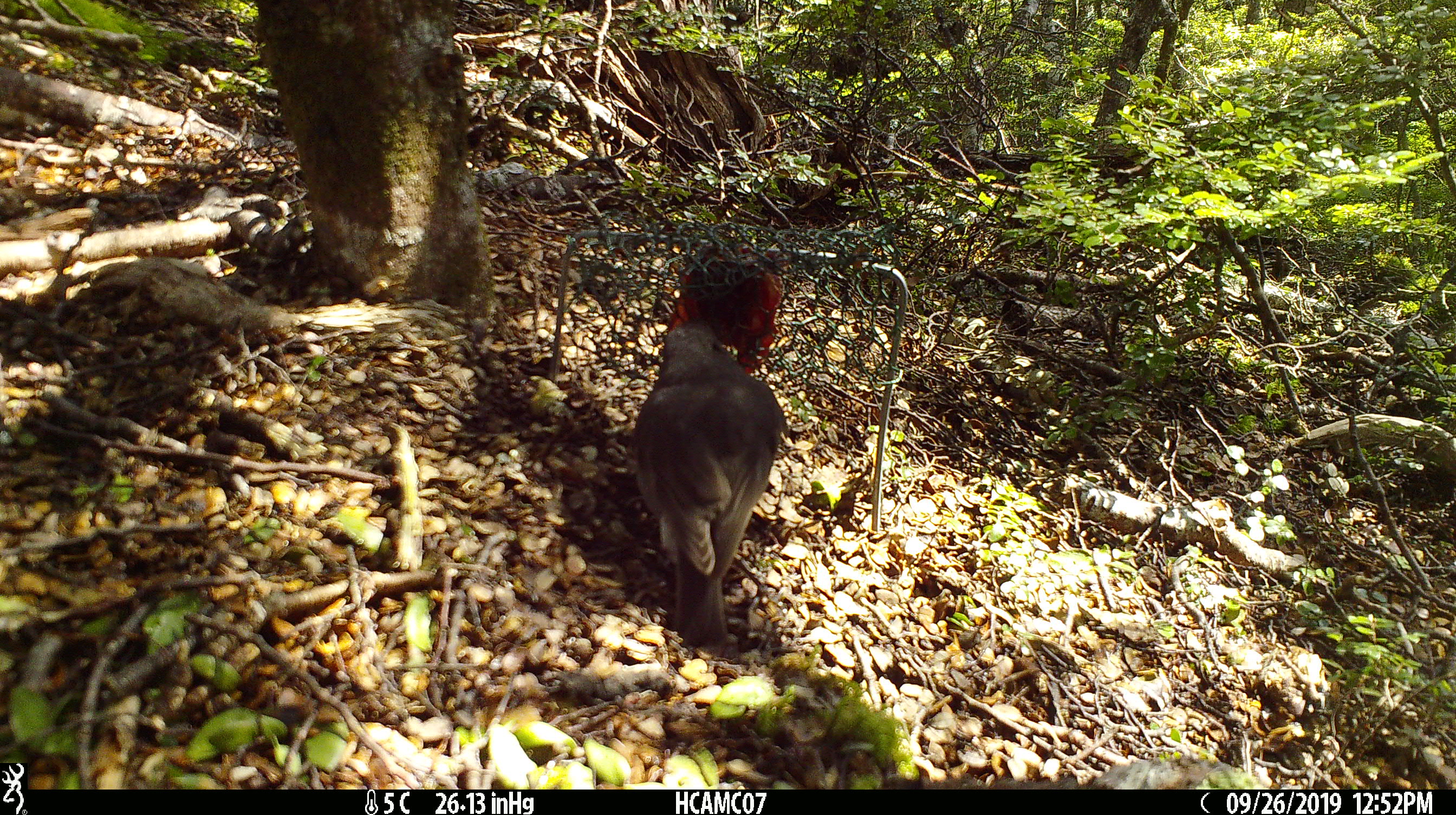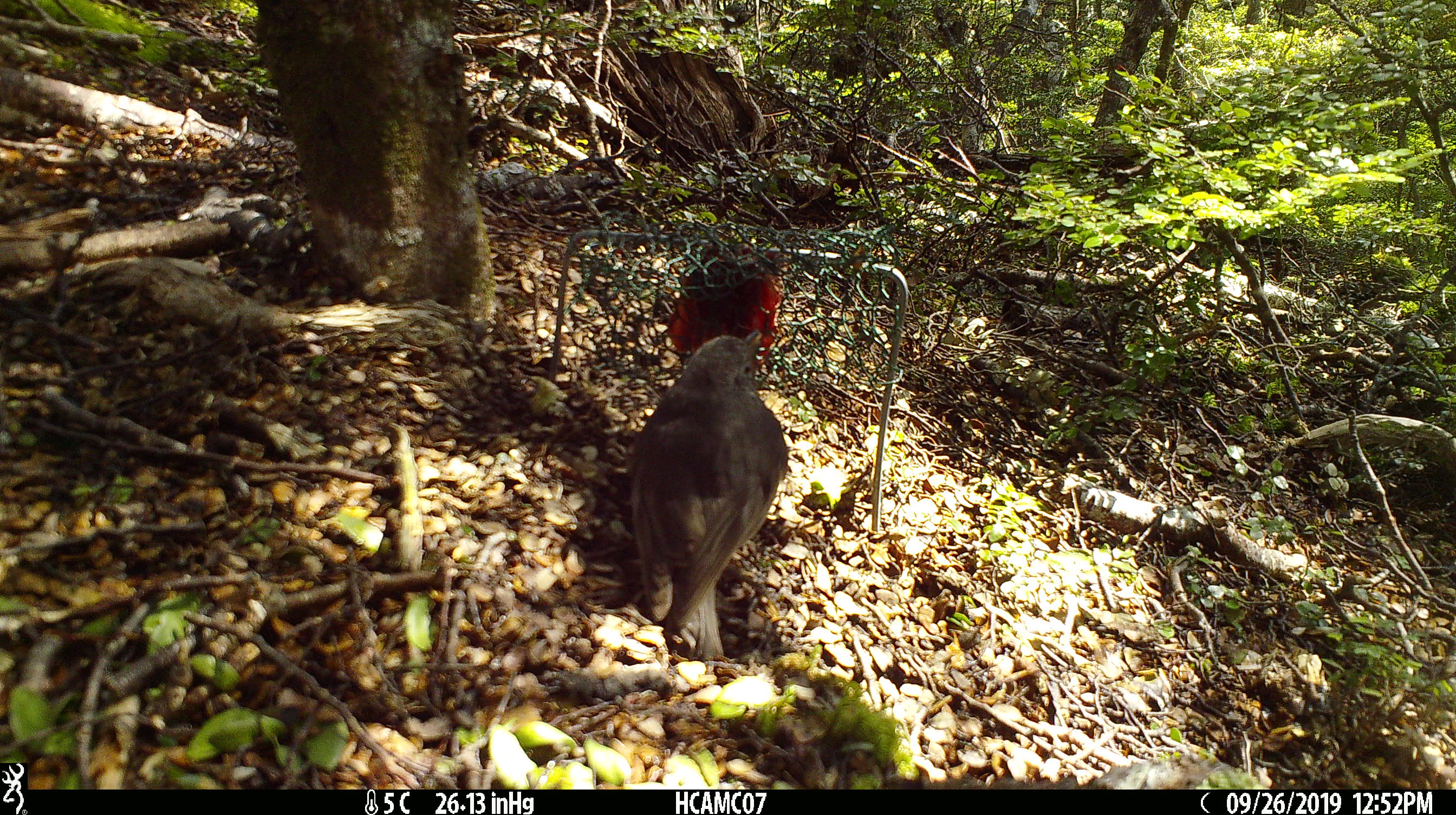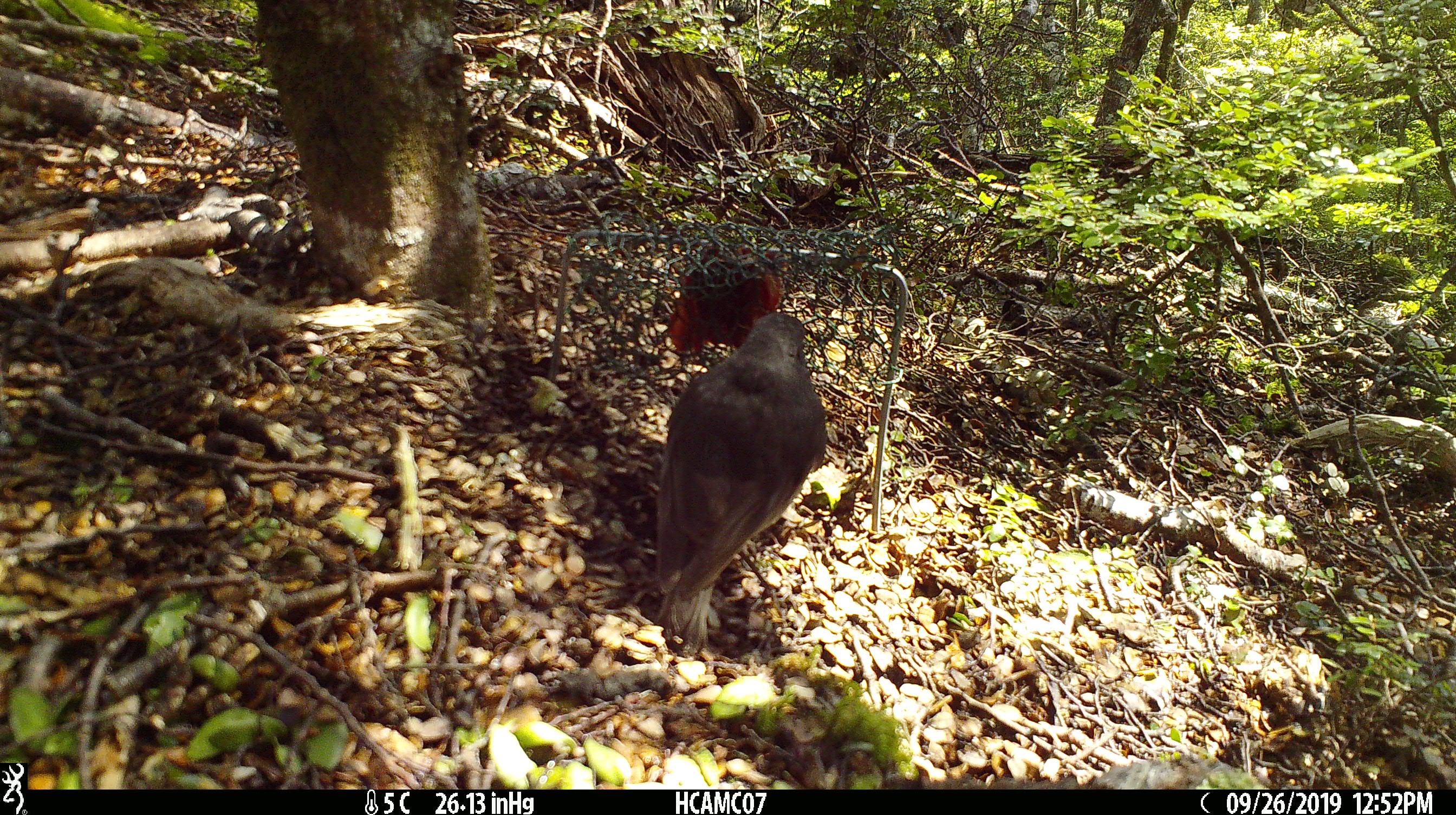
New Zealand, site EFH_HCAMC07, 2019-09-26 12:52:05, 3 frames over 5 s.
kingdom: Animalia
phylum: Chordata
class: Aves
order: Passeriformes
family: Petroicidae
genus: Petroica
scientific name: Petroica australis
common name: new zealand robin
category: robin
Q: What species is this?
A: Robin (new zealand robin) (Petroica australis).